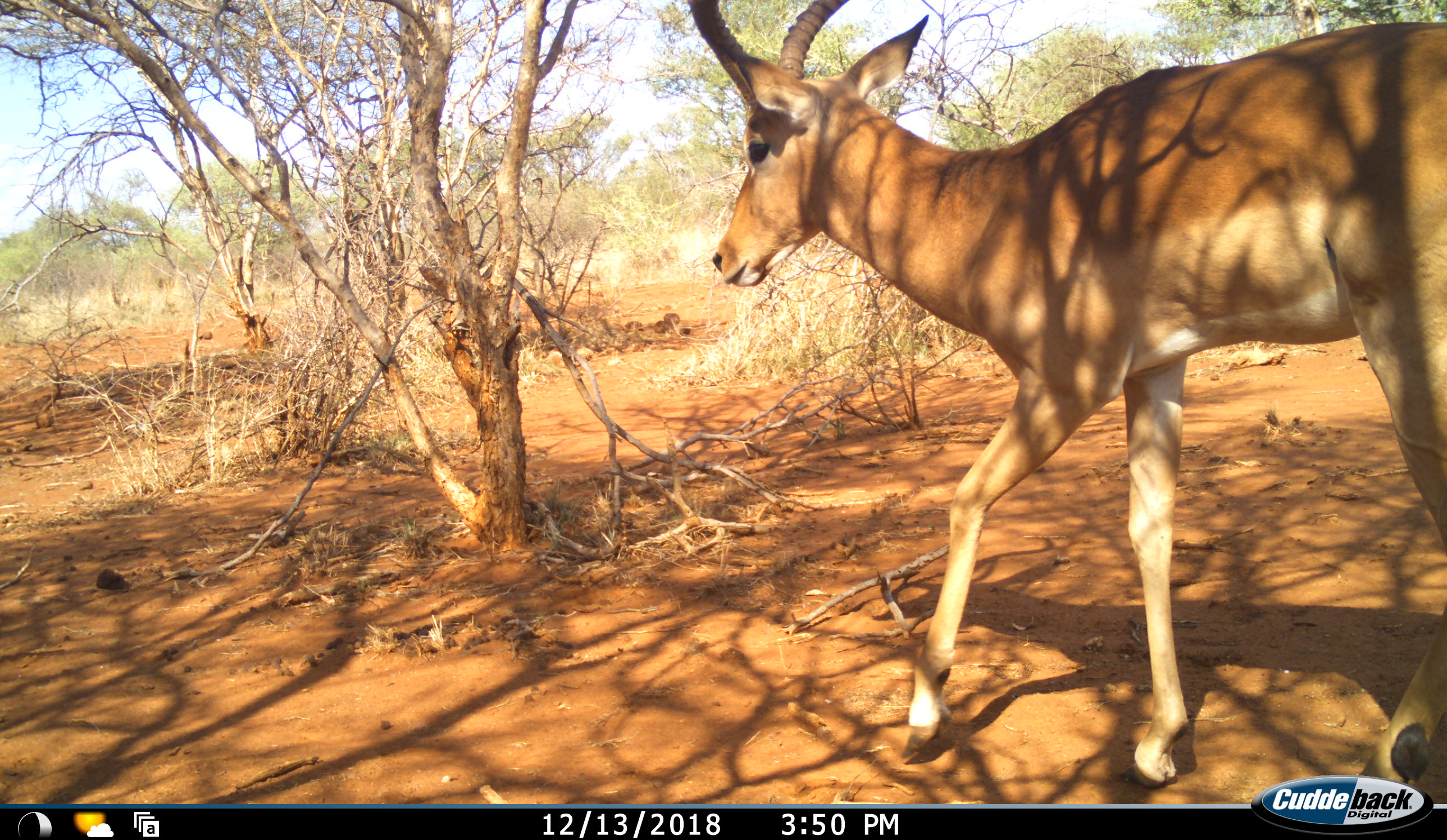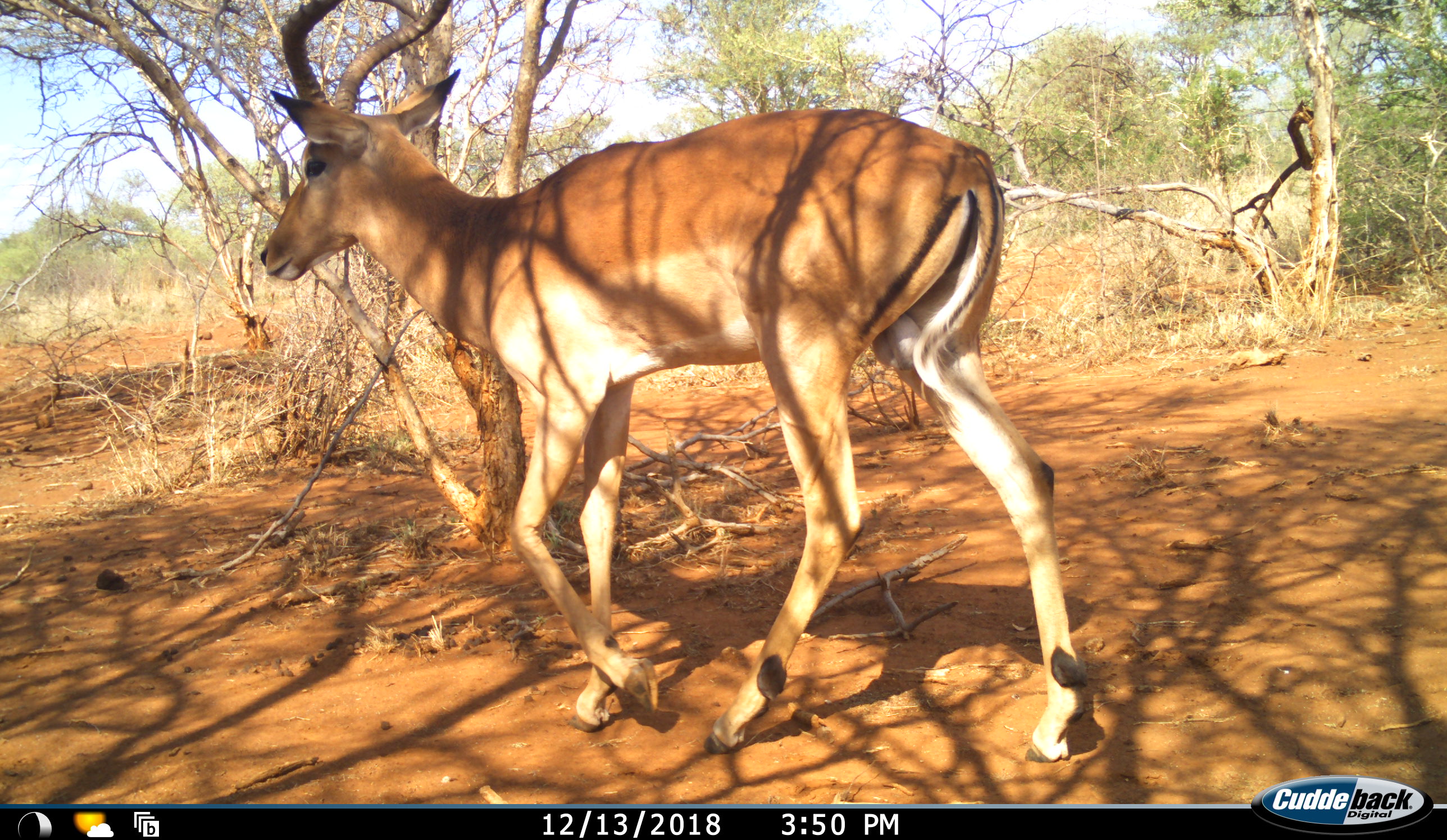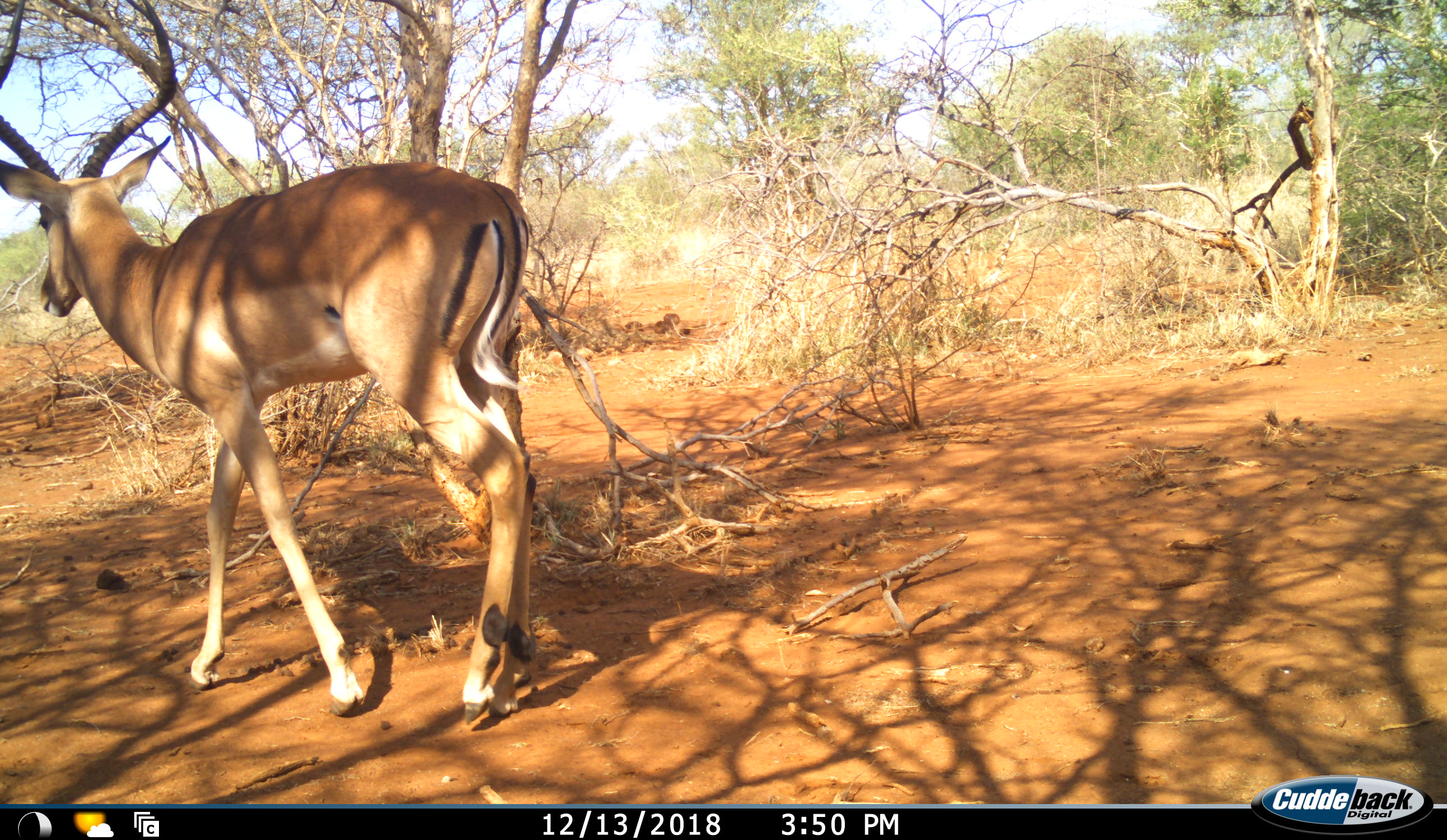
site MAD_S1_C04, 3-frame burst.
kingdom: Animalia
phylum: Chordata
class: Mammalia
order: Artiodactyla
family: Bovidae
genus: Aepyceros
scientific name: Aepyceros melampus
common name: impala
Impala (Aepyceros melampus), count 1. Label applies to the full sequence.